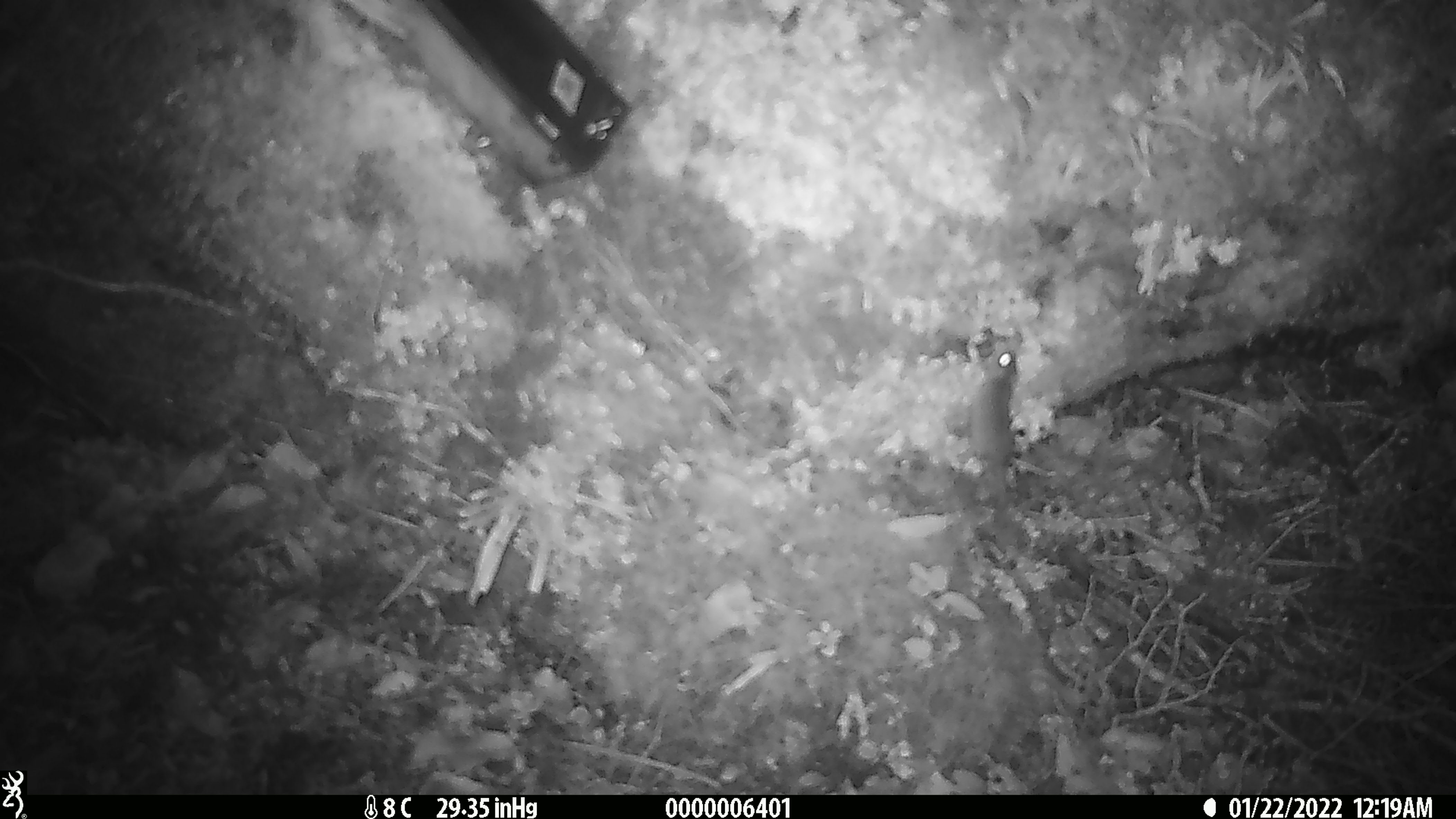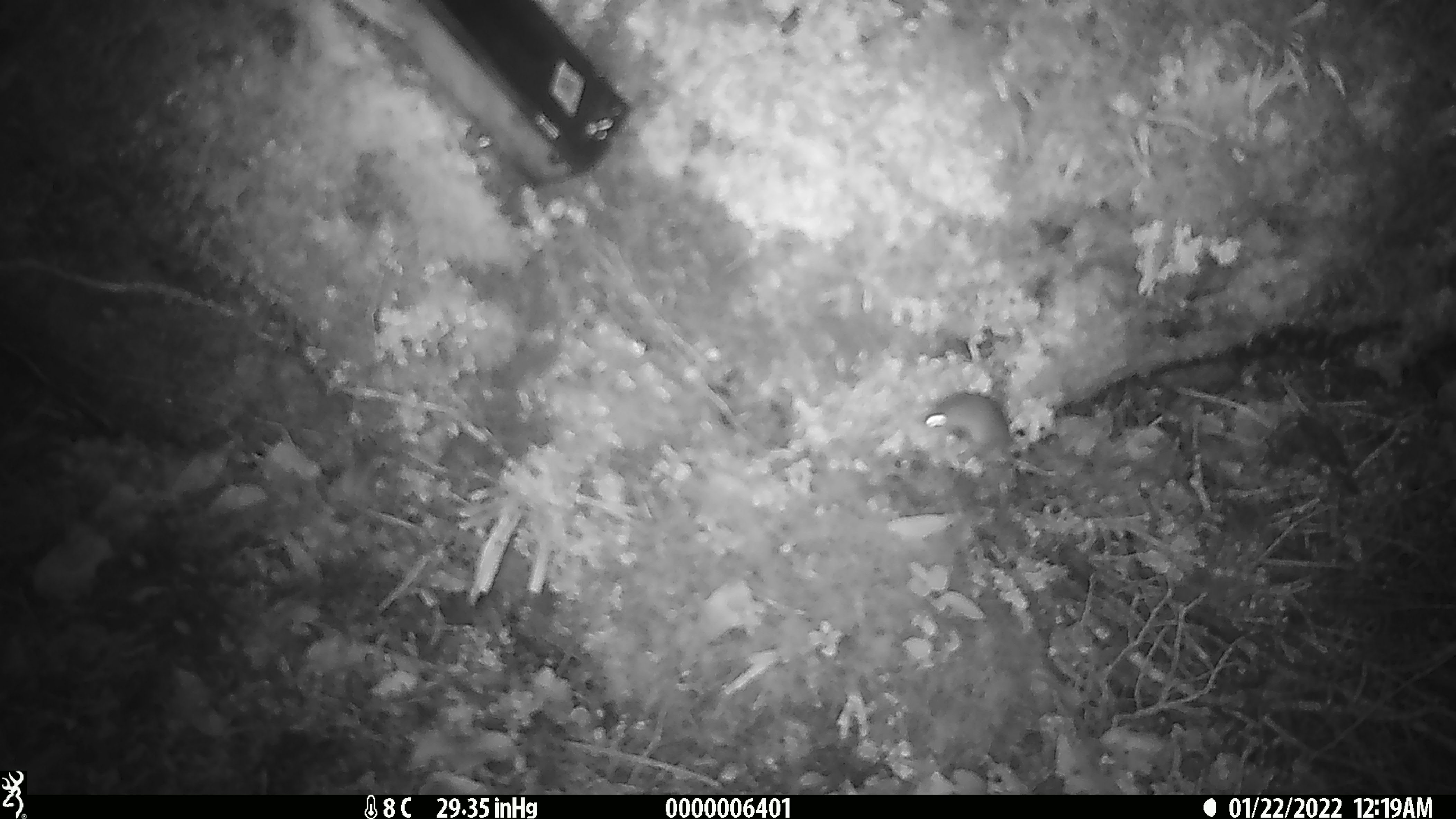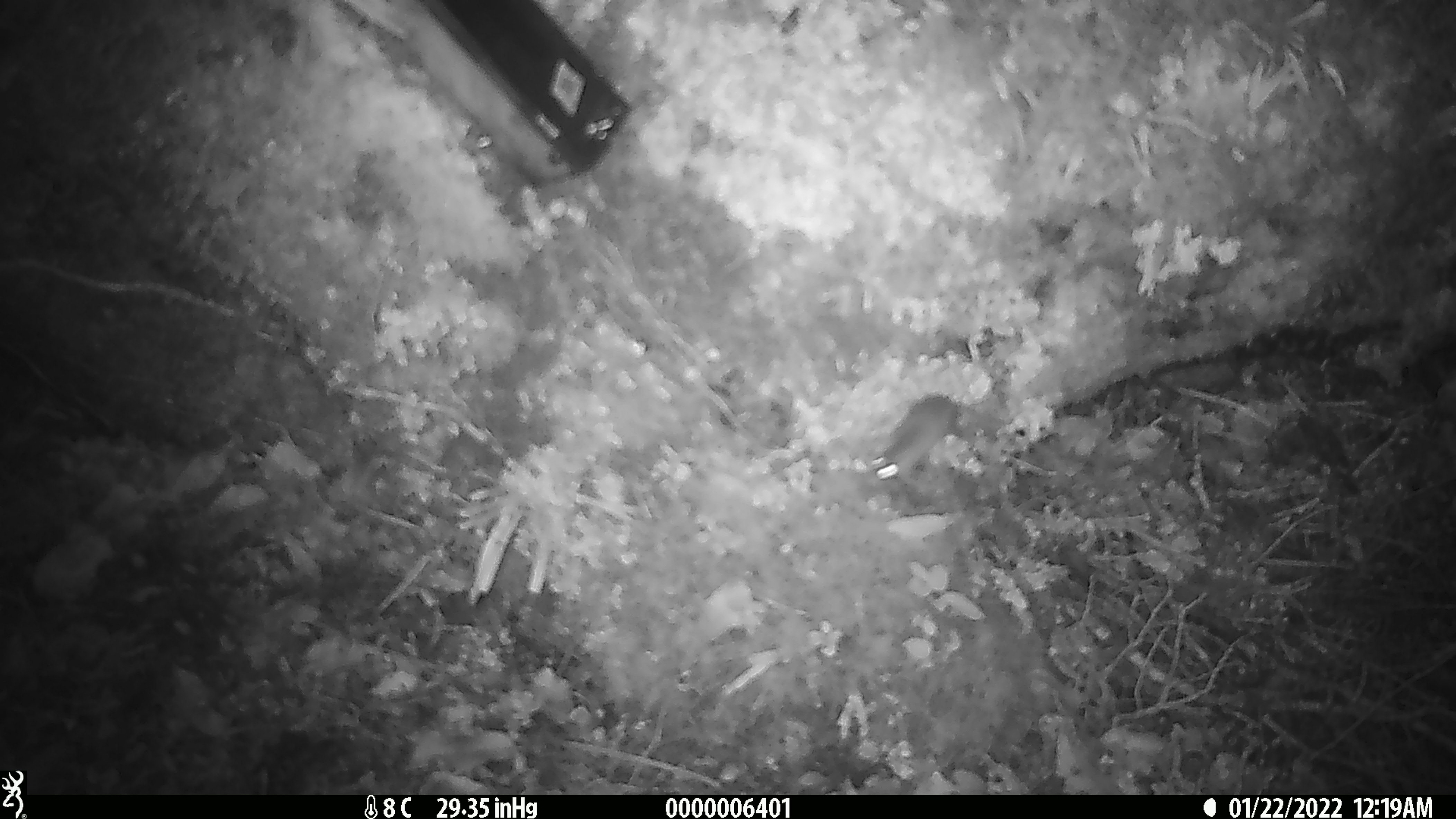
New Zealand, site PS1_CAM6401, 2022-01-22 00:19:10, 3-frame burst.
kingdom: Animalia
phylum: Chordata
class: Mammalia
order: Rodentia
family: Muridae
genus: Mus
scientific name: Mus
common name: mouse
Mouse (Mus).